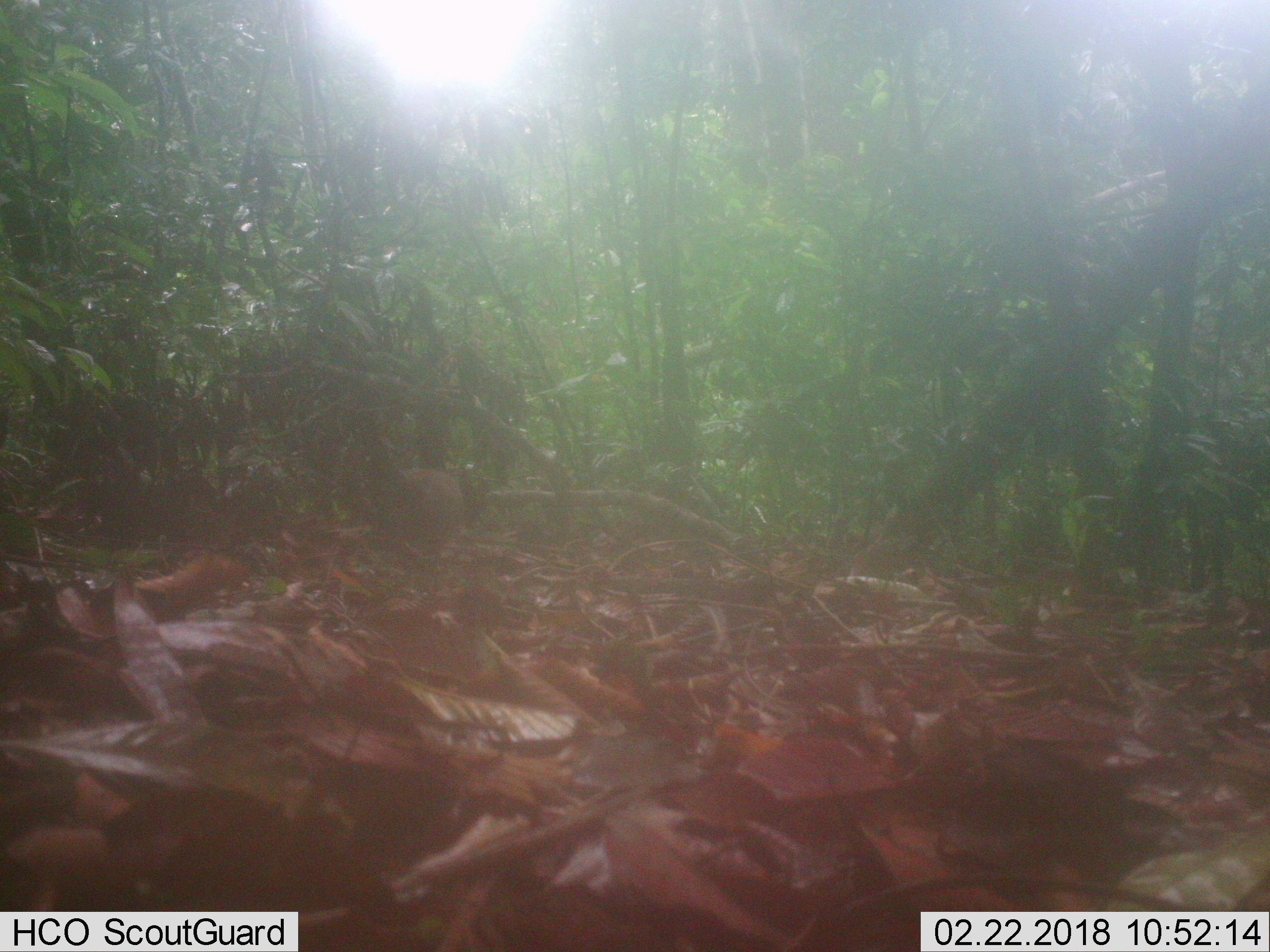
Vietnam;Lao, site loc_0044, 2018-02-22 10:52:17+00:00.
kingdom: Animalia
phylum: Chordata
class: Aves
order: Galliformes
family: Phasianidae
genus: Gallus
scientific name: Gallus gallus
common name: red junglefowl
Red junglefowl (Gallus gallus). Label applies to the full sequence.